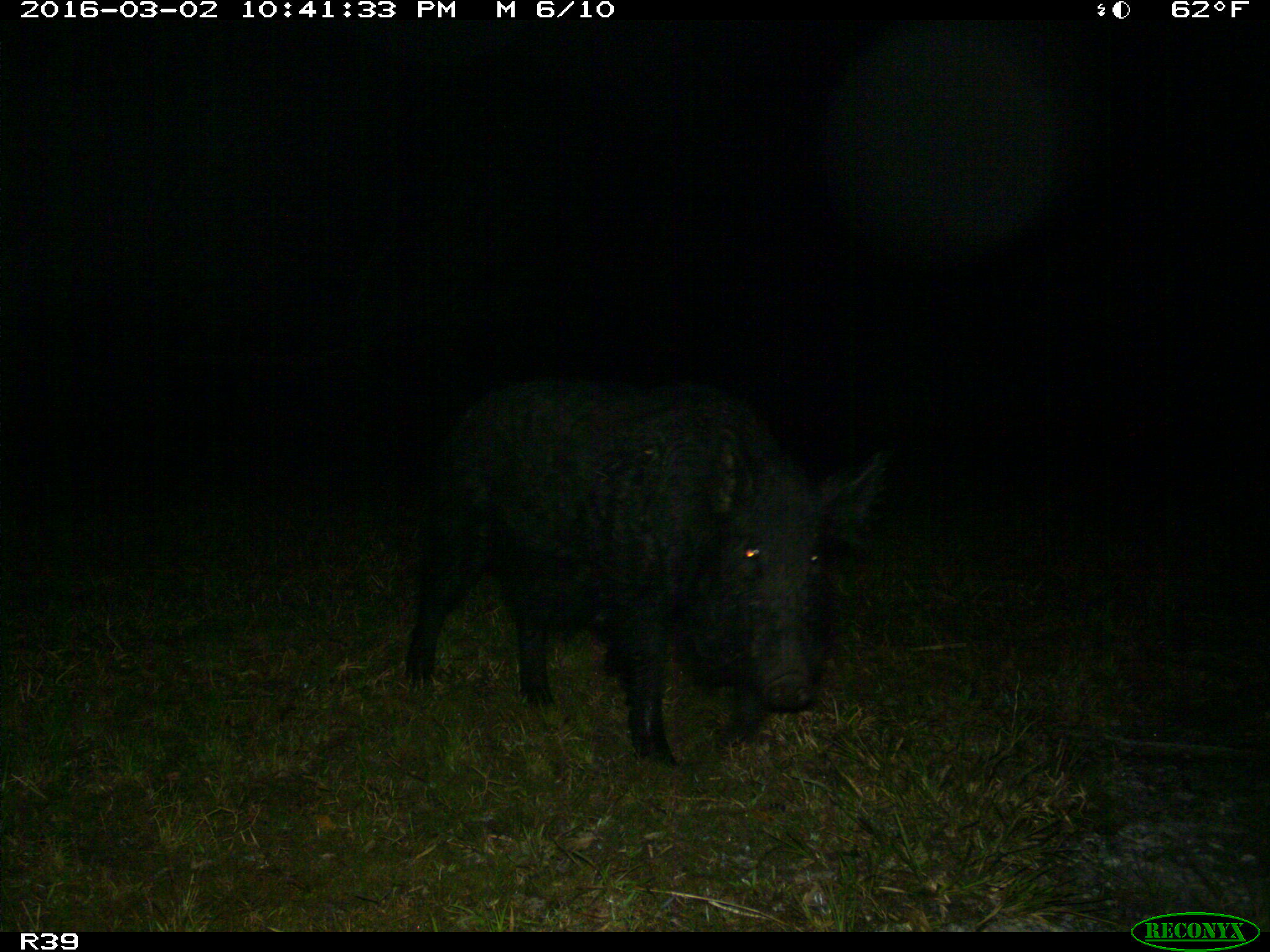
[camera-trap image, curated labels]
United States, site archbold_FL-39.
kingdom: Animalia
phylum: Chordata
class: Mammalia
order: Artiodactyla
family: Suidae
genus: Sus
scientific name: Sus scrofa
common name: wild boar